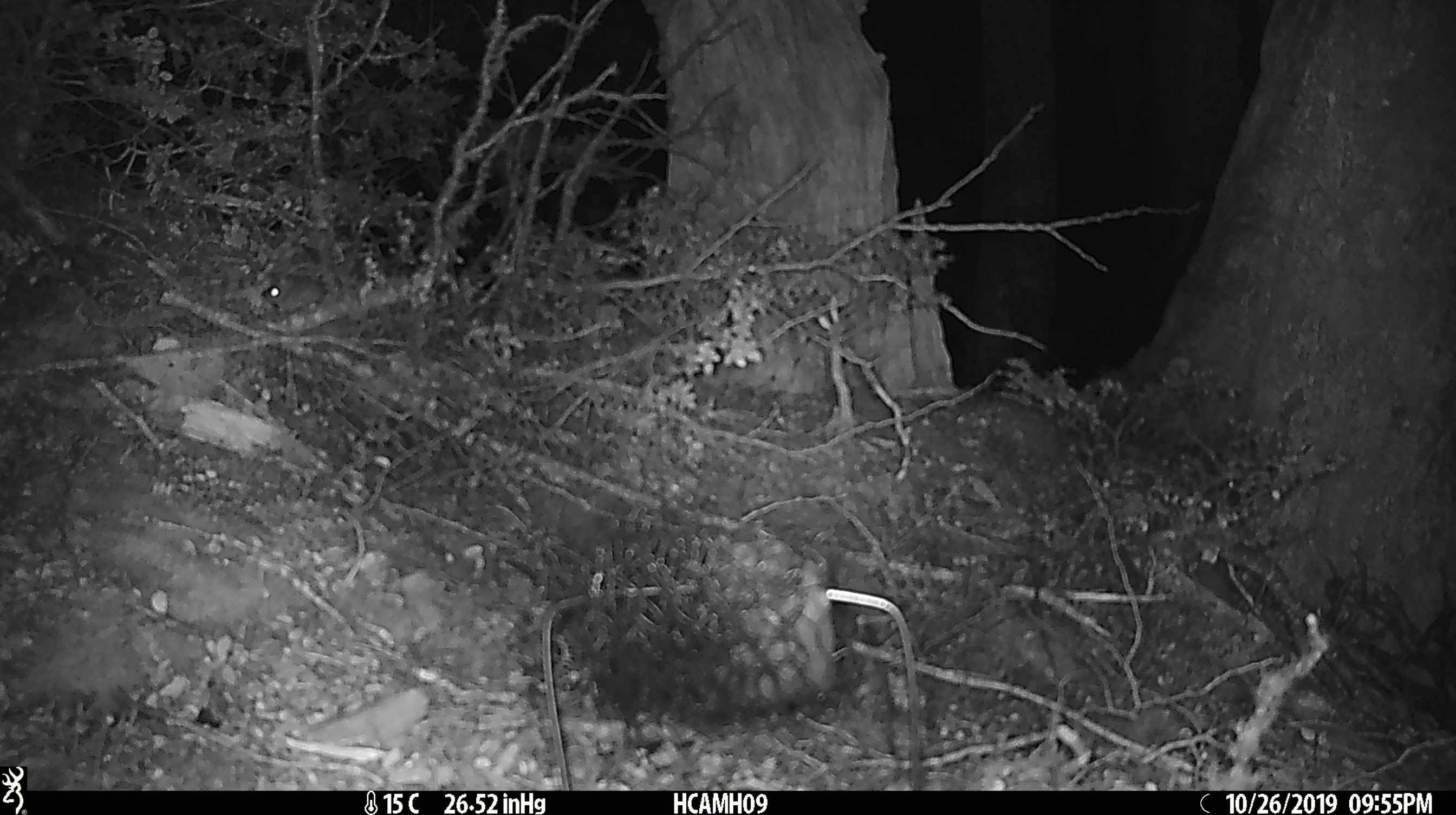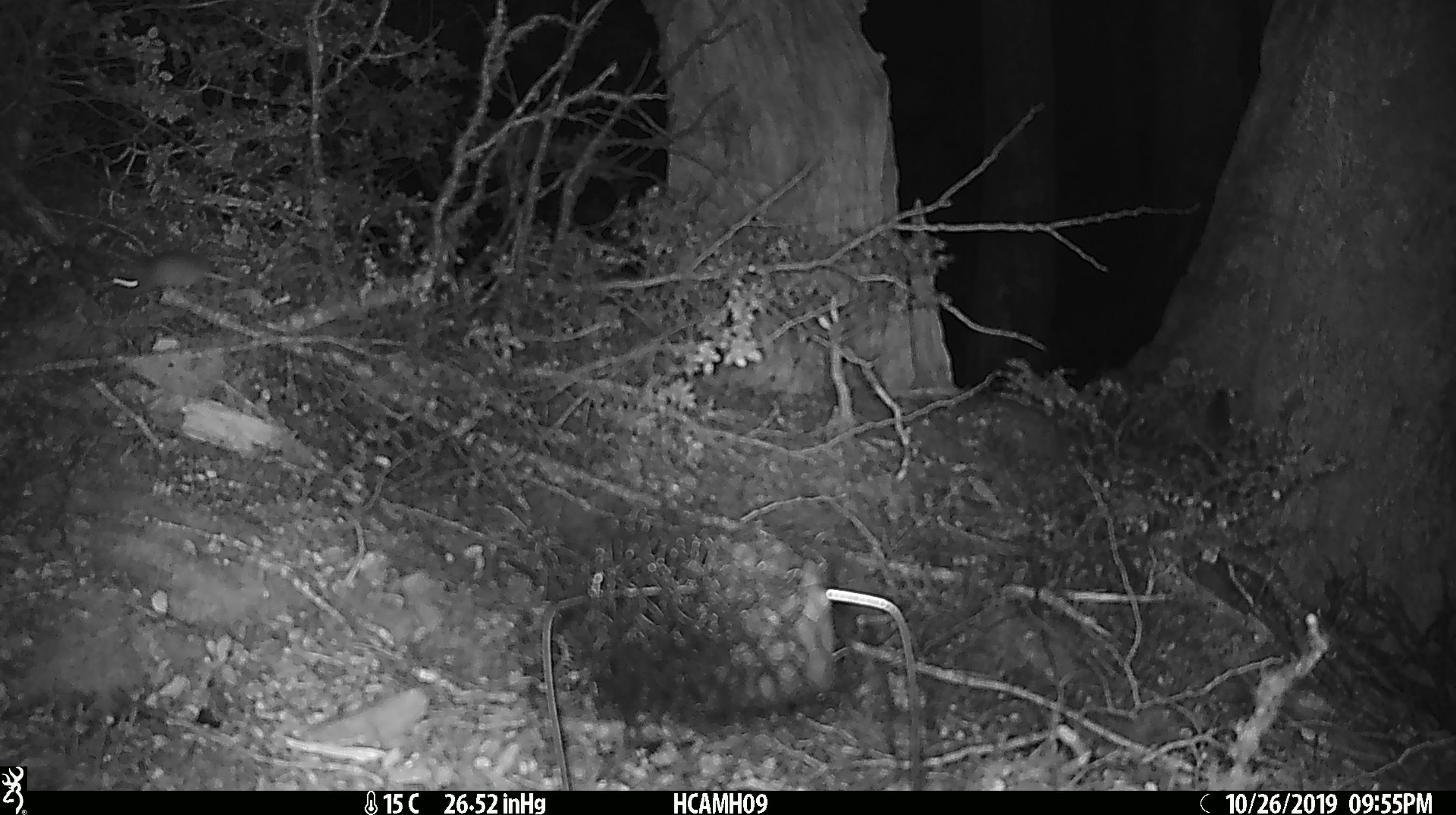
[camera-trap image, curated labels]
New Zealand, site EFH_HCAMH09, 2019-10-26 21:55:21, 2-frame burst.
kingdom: Animalia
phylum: Chordata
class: Mammalia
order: Rodentia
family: Muridae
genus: Mus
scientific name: Mus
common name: mouse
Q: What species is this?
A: Mouse (Mus).